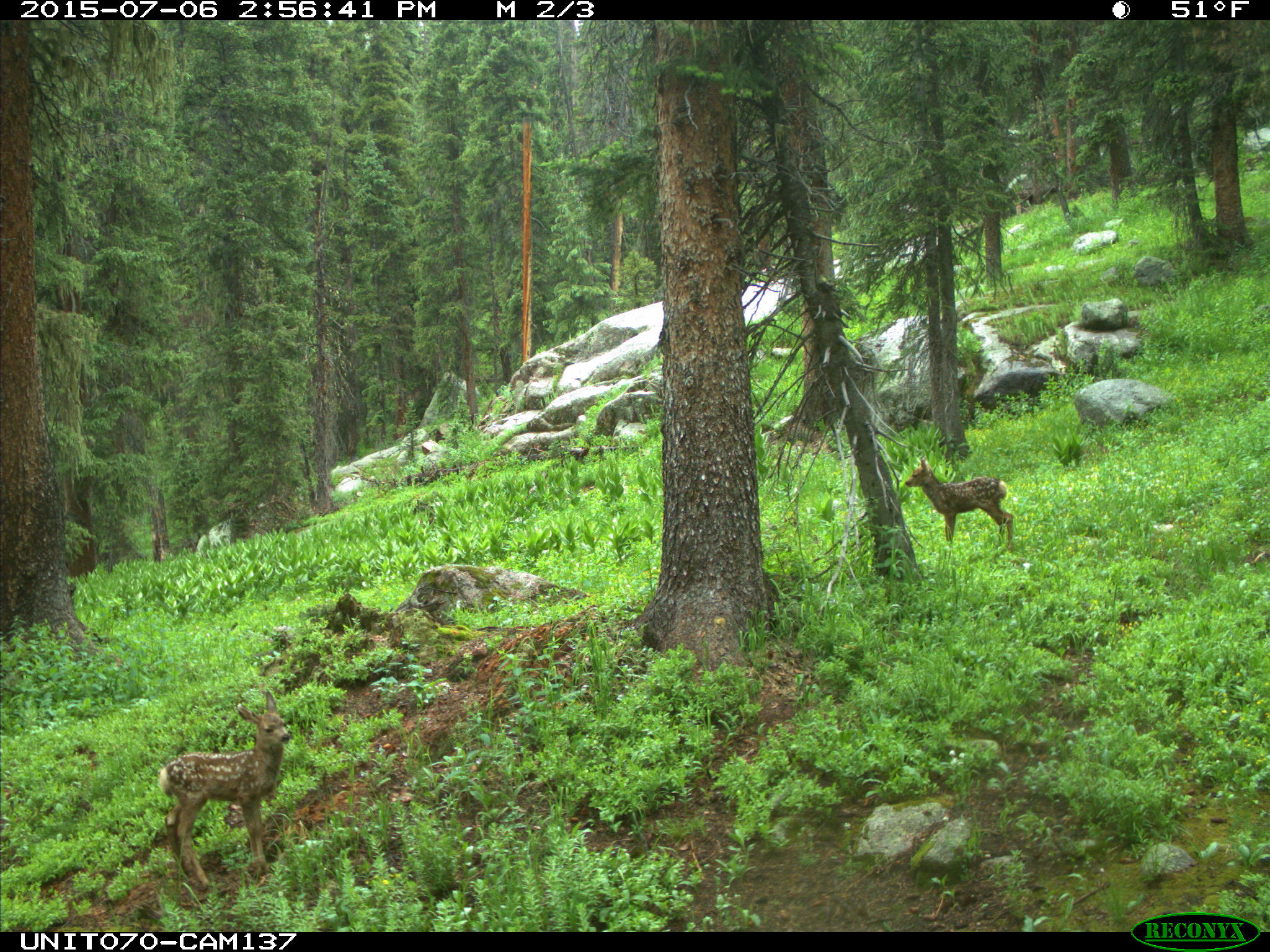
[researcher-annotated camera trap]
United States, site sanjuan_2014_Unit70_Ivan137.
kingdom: Animalia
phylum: Chordata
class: Mammalia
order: Artiodactyla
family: Cervidae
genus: Odocoileus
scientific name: Odocoileus hemionus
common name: mule deer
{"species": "Odocoileus hemionus (mule deer)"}